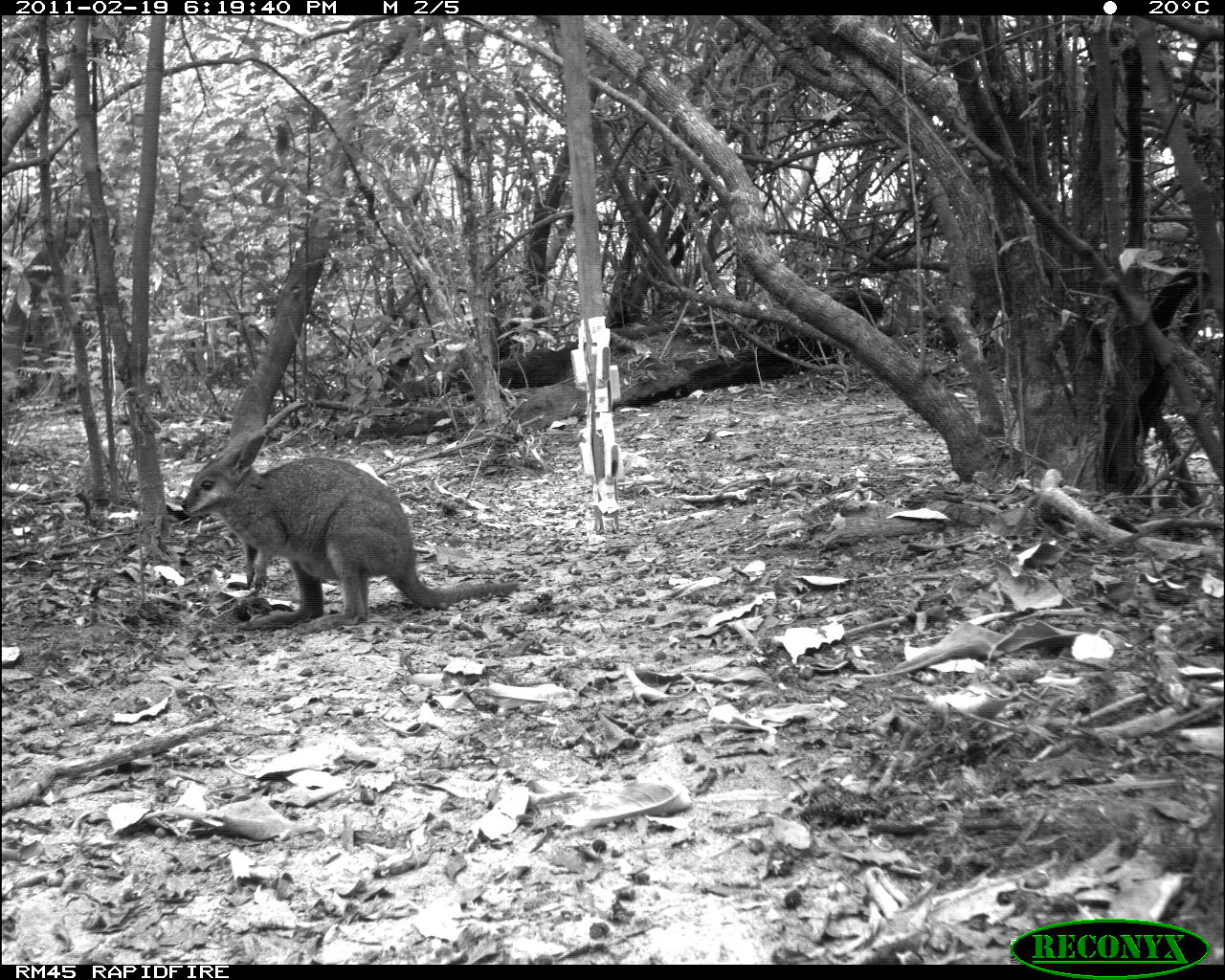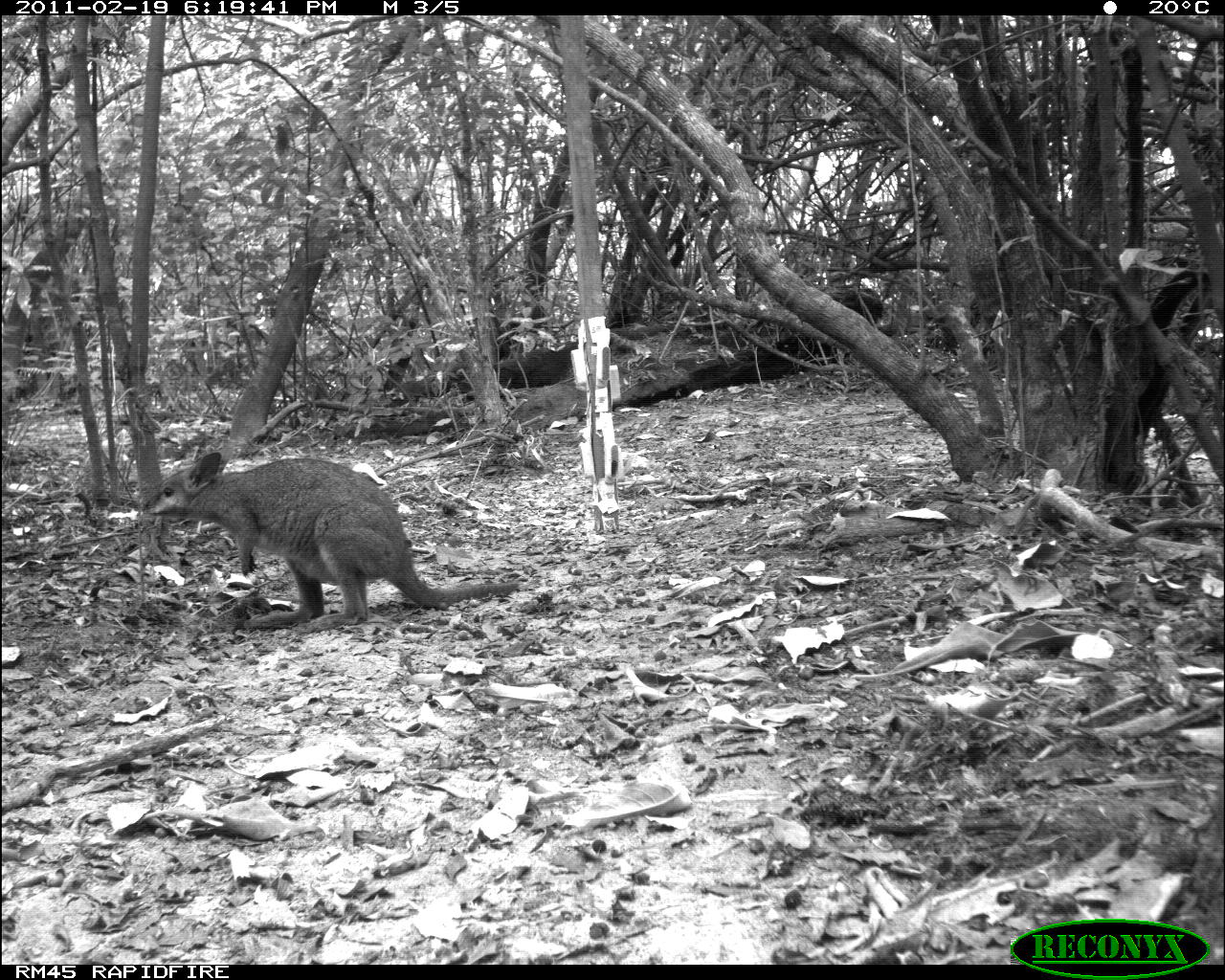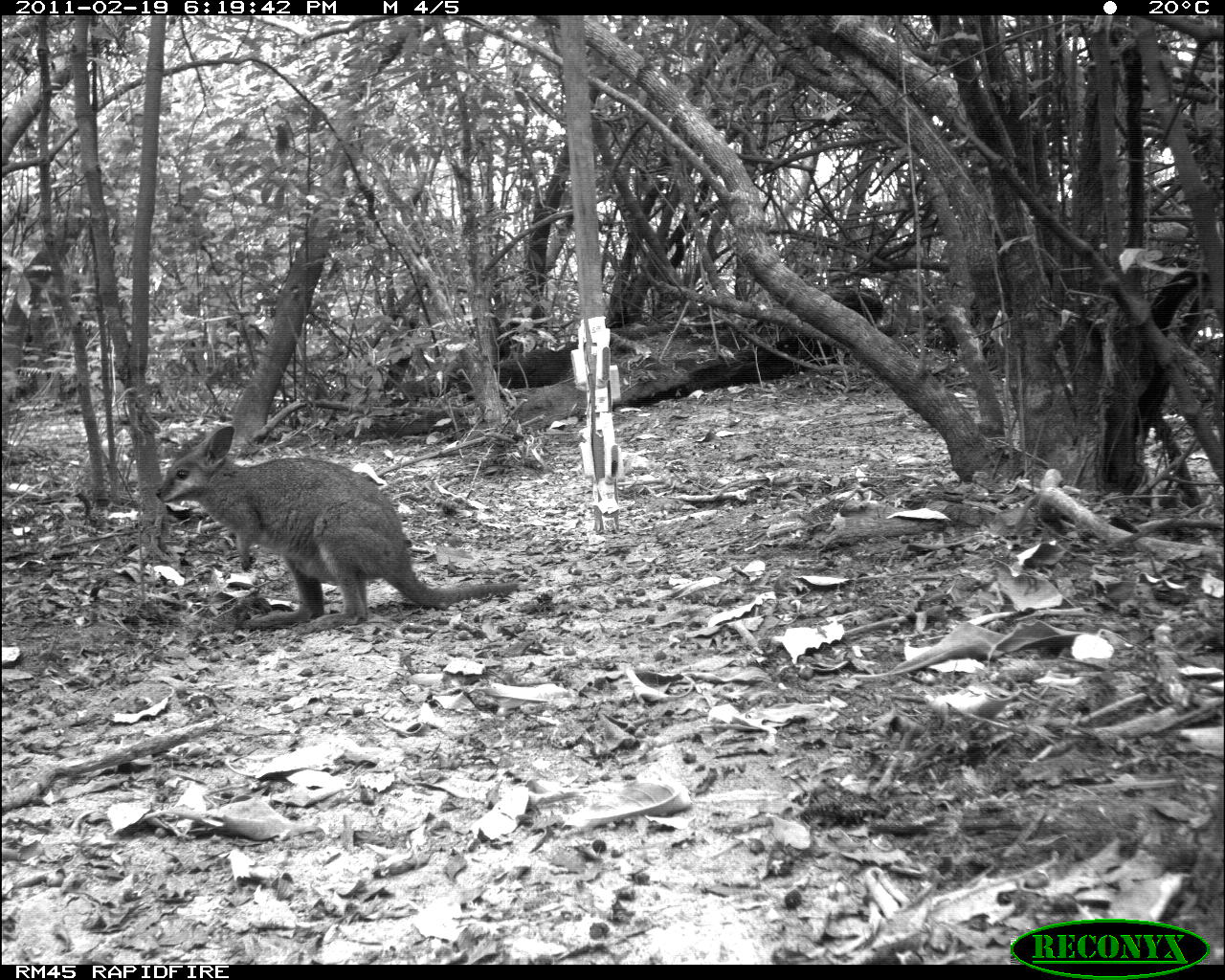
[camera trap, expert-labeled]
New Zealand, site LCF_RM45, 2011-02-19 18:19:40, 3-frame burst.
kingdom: Animalia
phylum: Chordata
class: Mammalia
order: Diprotodontia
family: Macropodidae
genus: Notamacropus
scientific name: Notamacropus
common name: wallaby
Wallaby (Notamacropus).